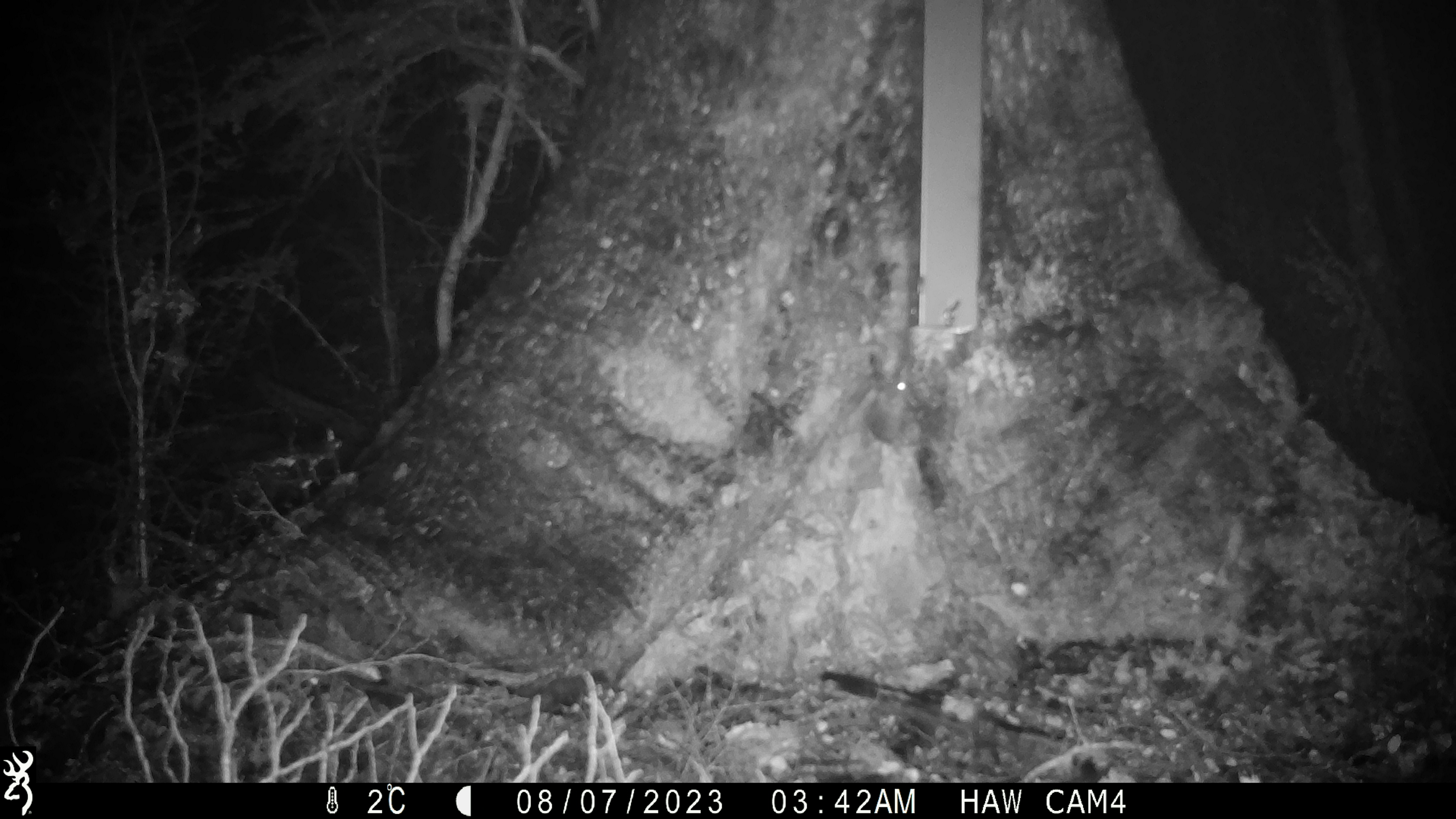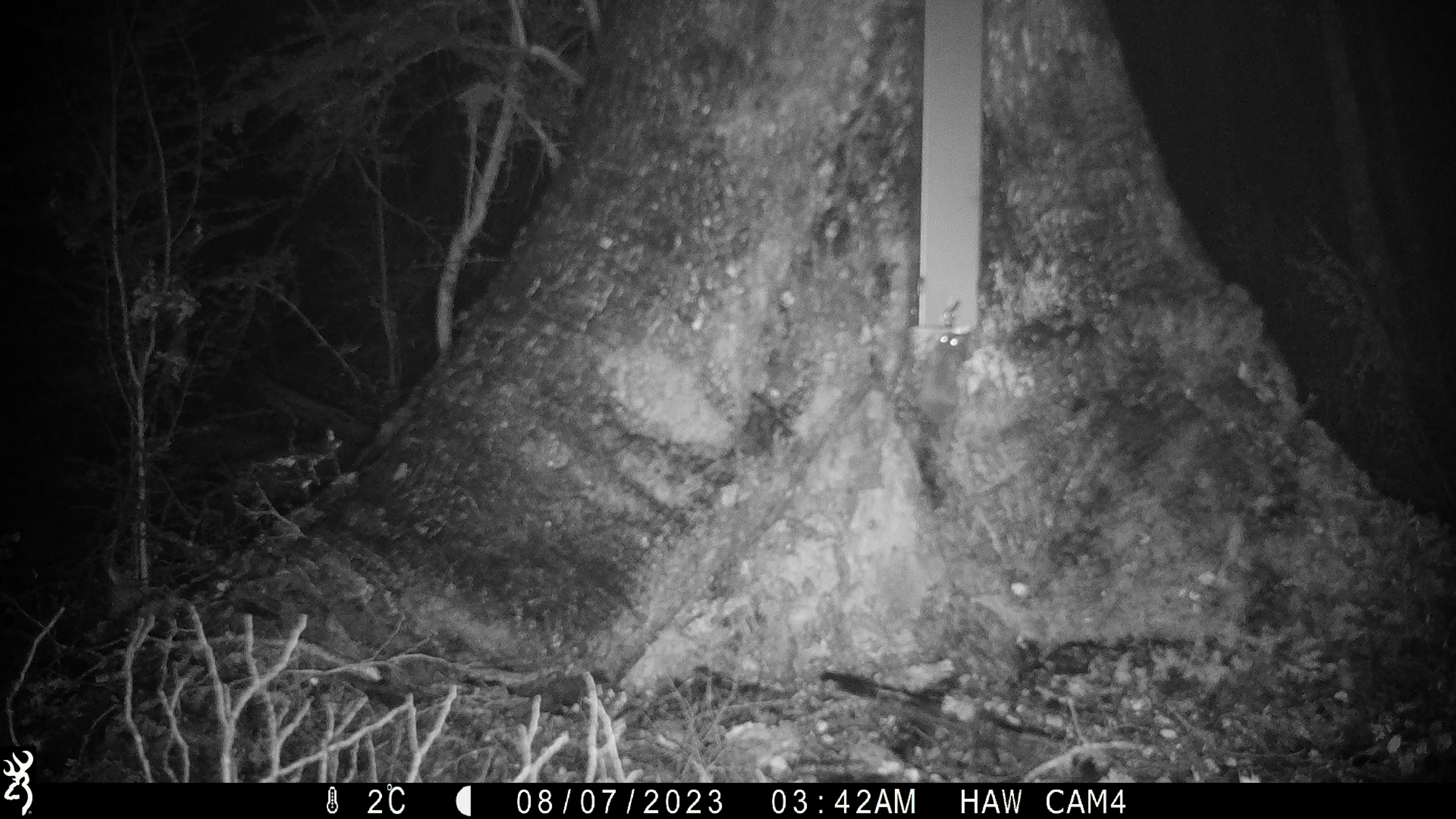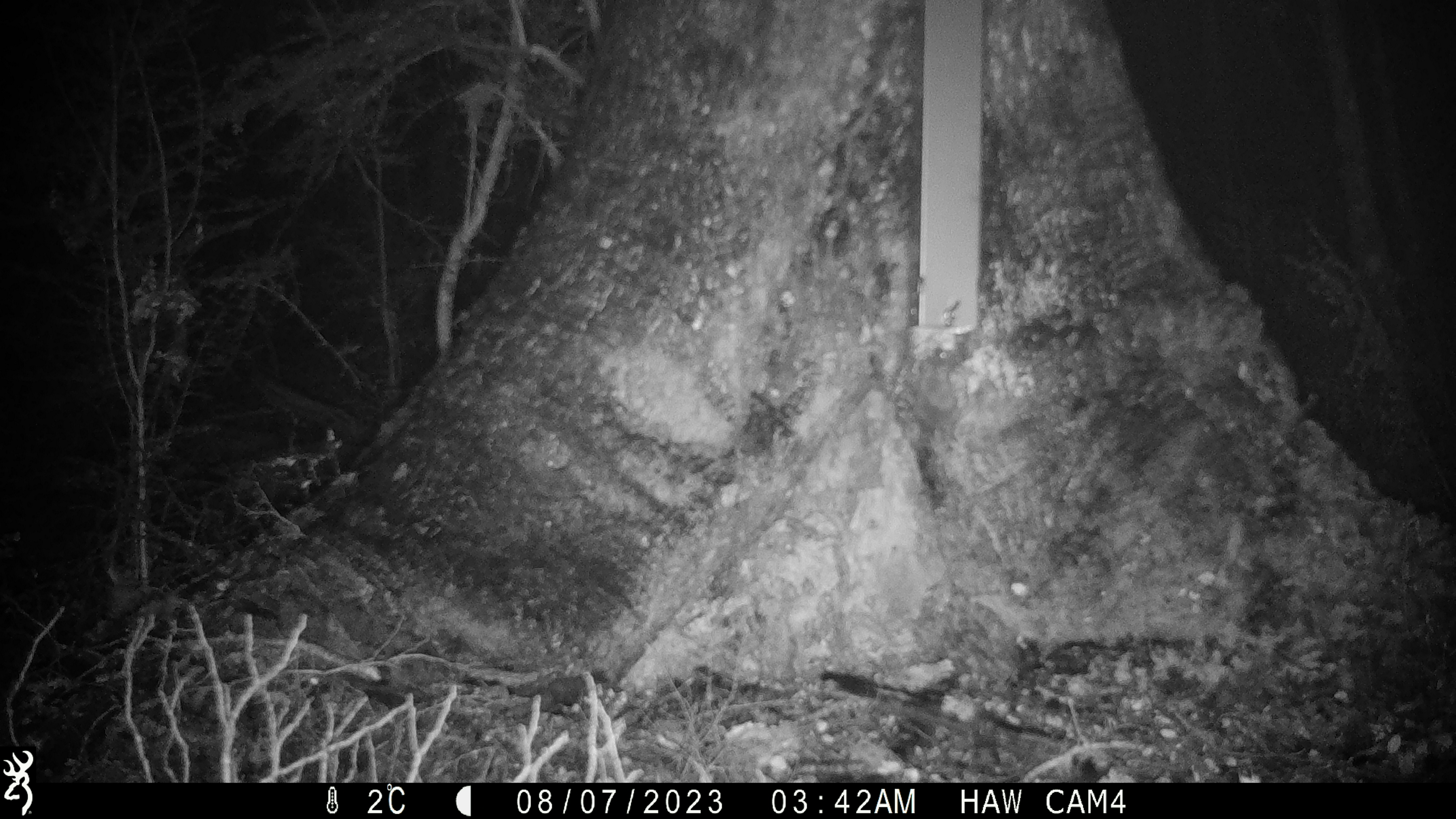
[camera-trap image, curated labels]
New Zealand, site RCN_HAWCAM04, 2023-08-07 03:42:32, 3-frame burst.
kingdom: Animalia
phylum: Chordata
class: Mammalia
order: Rodentia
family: Muridae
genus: Mus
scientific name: Mus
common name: mouse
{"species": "mouse (Mus)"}